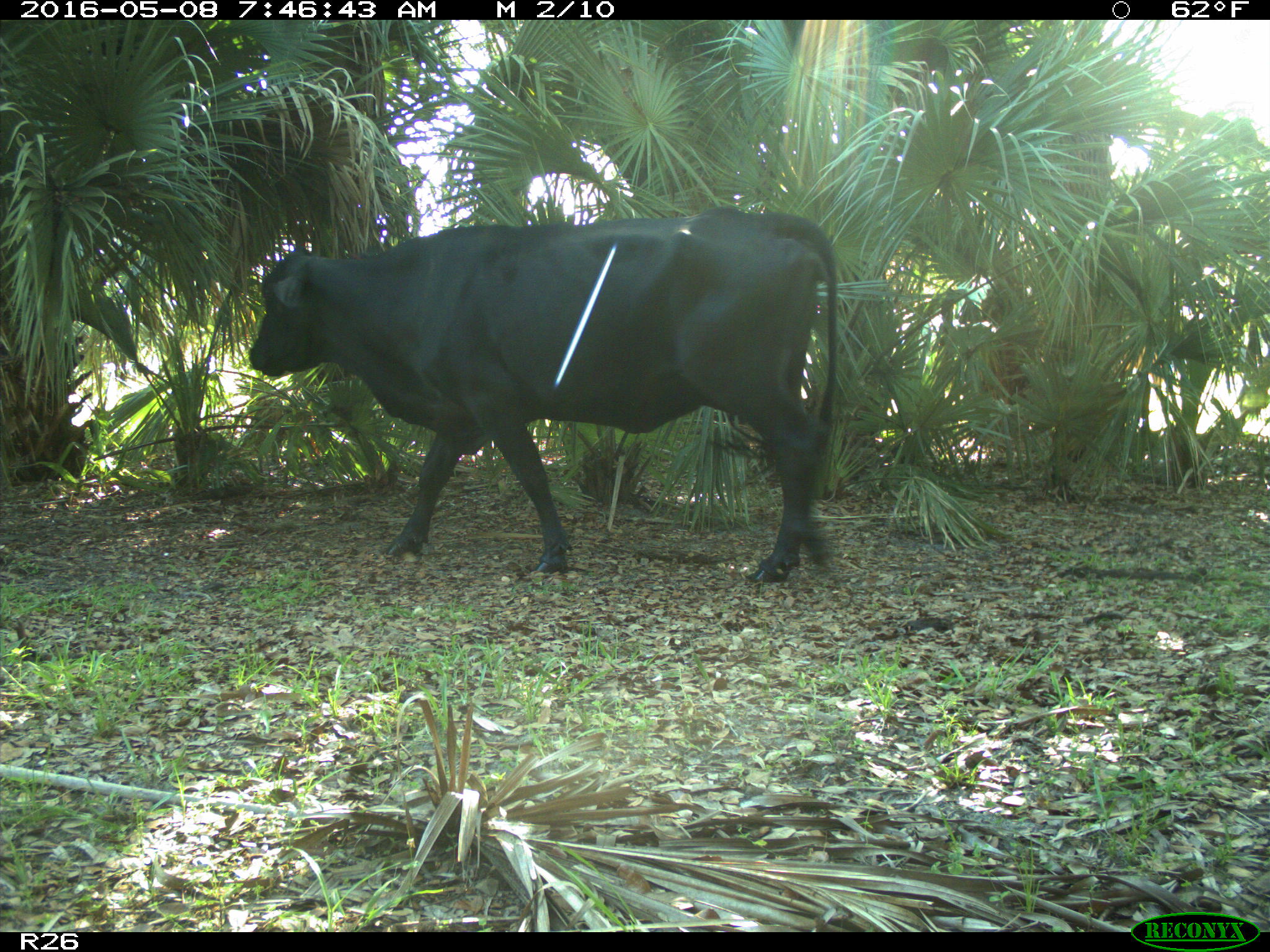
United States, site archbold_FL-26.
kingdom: Animalia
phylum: Chordata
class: Mammalia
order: Artiodactyla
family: Bovidae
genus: Bos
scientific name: Bos taurus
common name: domestic cow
Bos taurus (domestic cow).